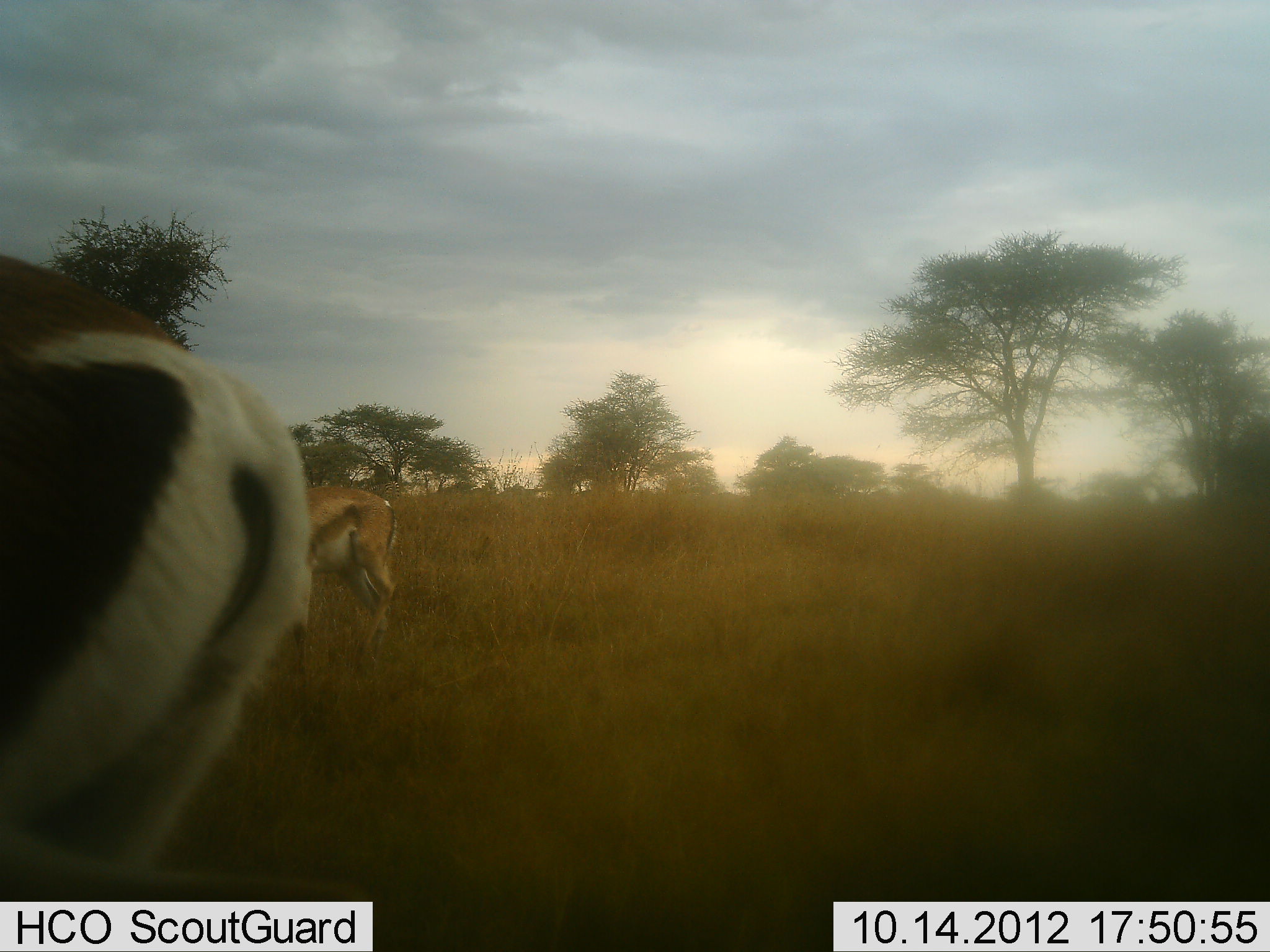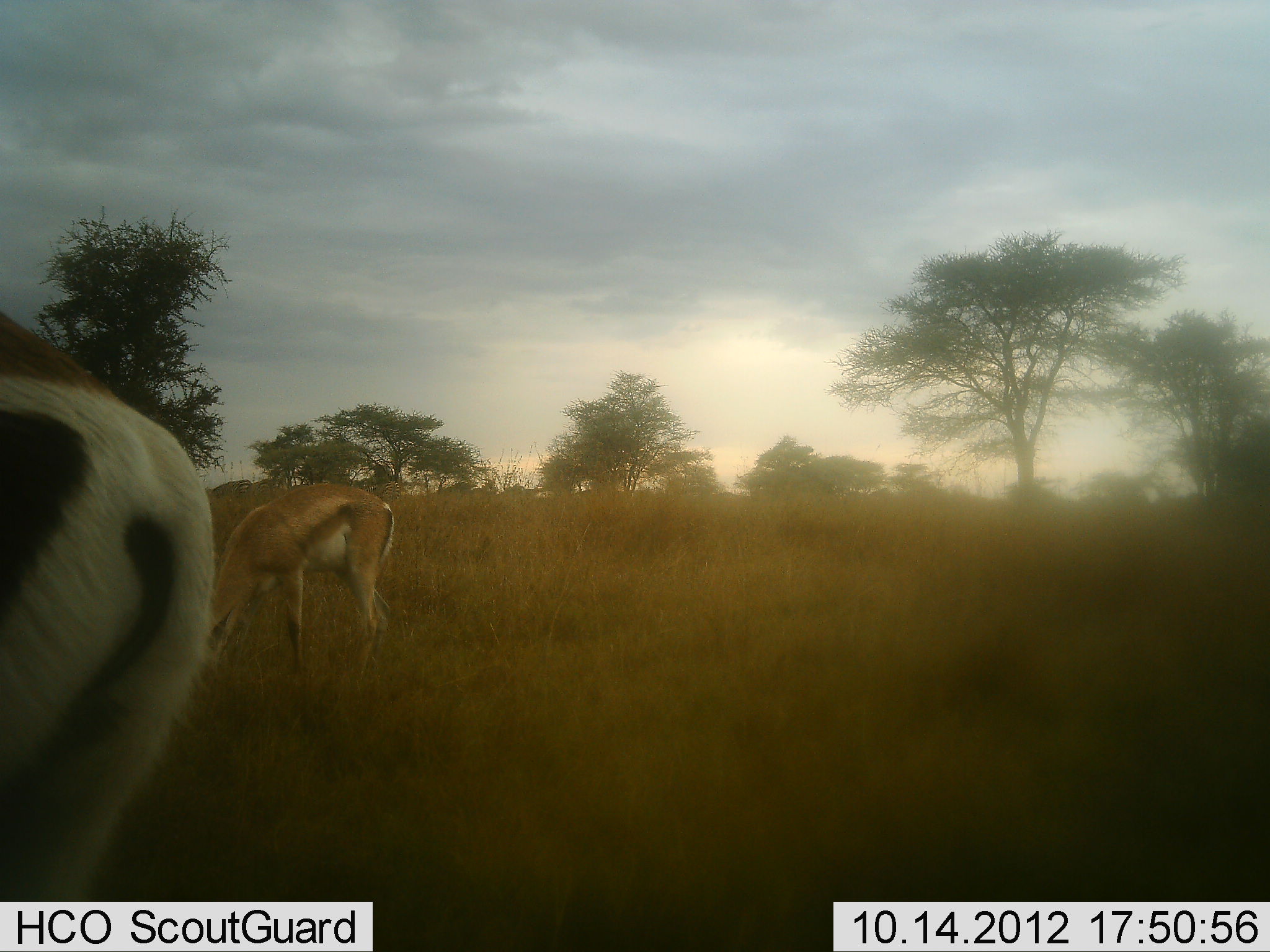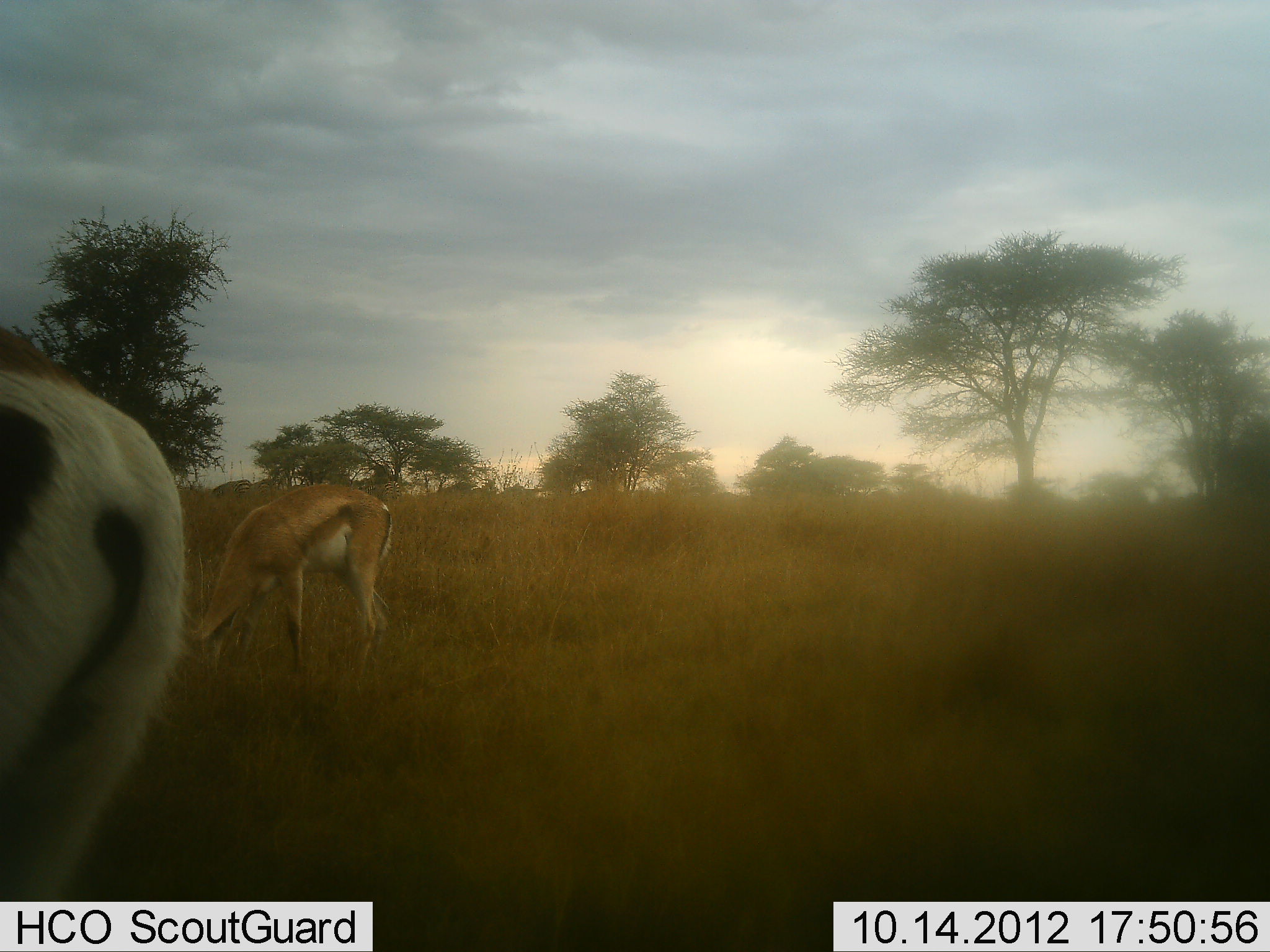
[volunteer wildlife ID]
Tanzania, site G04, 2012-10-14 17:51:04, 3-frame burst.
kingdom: Animalia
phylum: Chordata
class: Mammalia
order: Artiodactyla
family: Bovidae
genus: Nanger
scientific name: Nanger granti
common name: grant's gazelle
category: gazellegrants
Gazellegrants (grant's gazelle) (Nanger granti), count 2. Behavior (volunteer vote fractions): standing 50%, resting 0%, moving 0%, interacting 0%. Young present (vote fraction): 10%. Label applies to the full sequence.